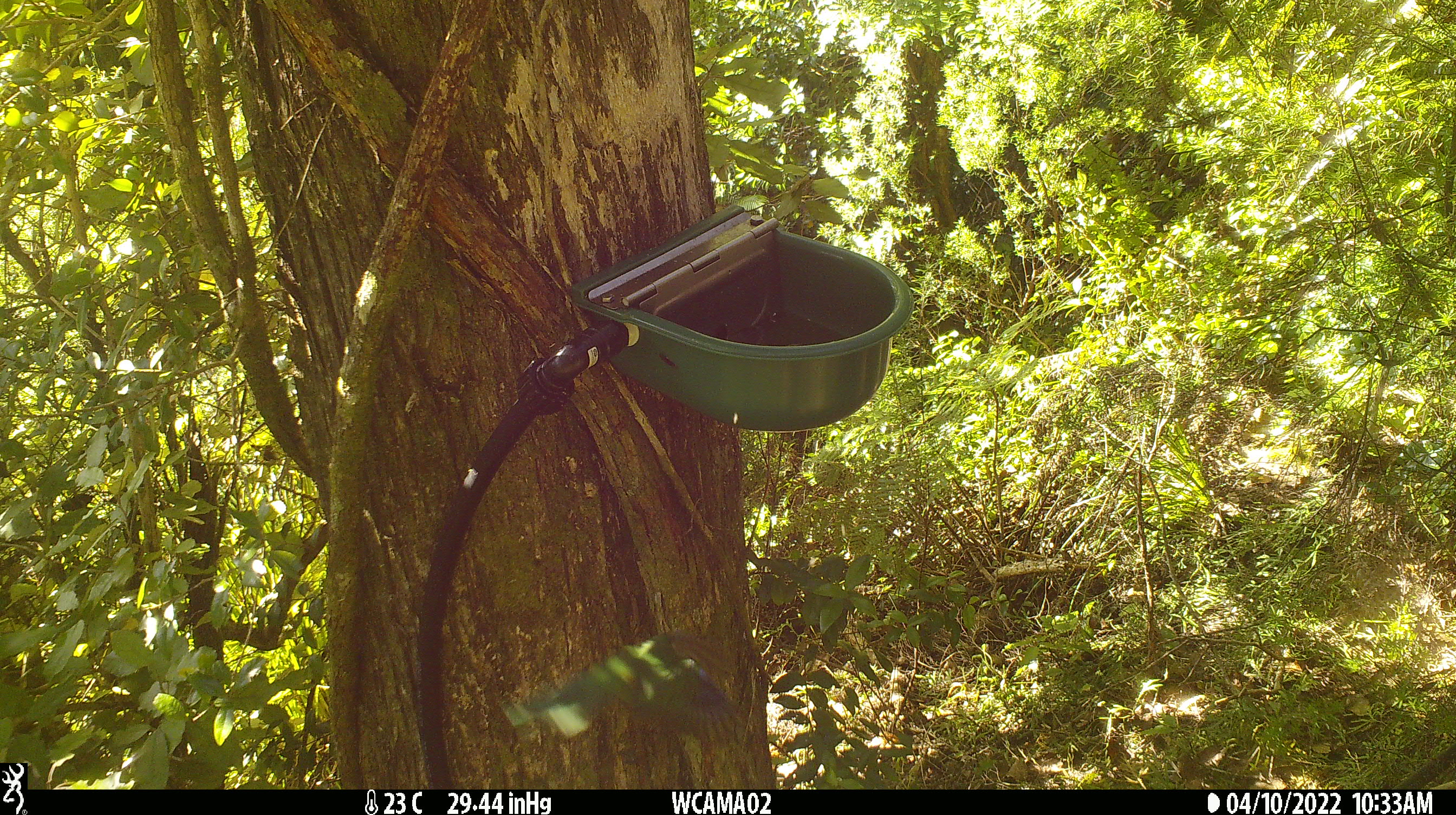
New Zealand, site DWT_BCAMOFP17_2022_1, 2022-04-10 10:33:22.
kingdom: Animalia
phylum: Chordata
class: Aves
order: Psittaciformes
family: Psittaculidae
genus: Cyanoramphus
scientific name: Cyanoramphus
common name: parakeet